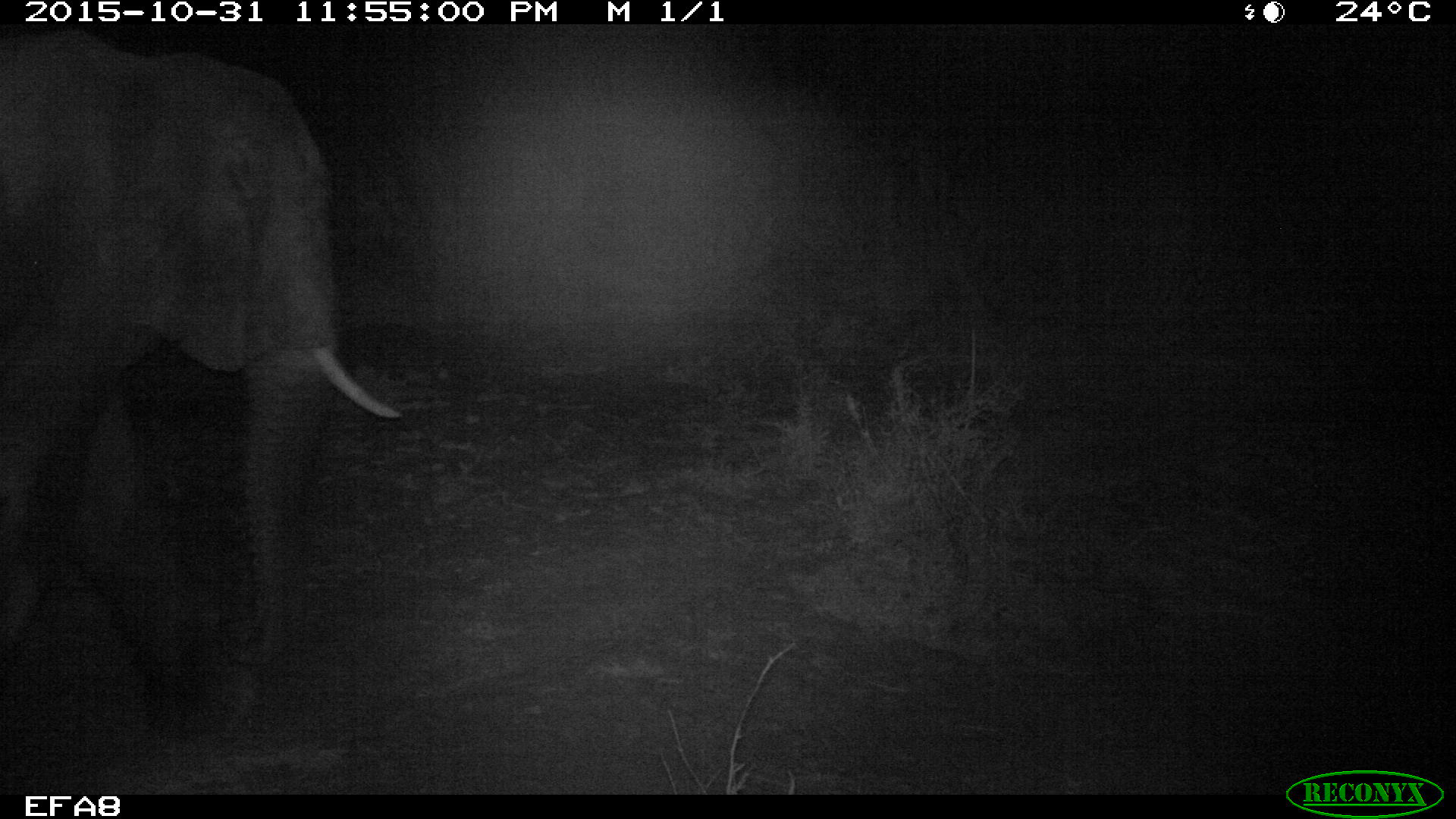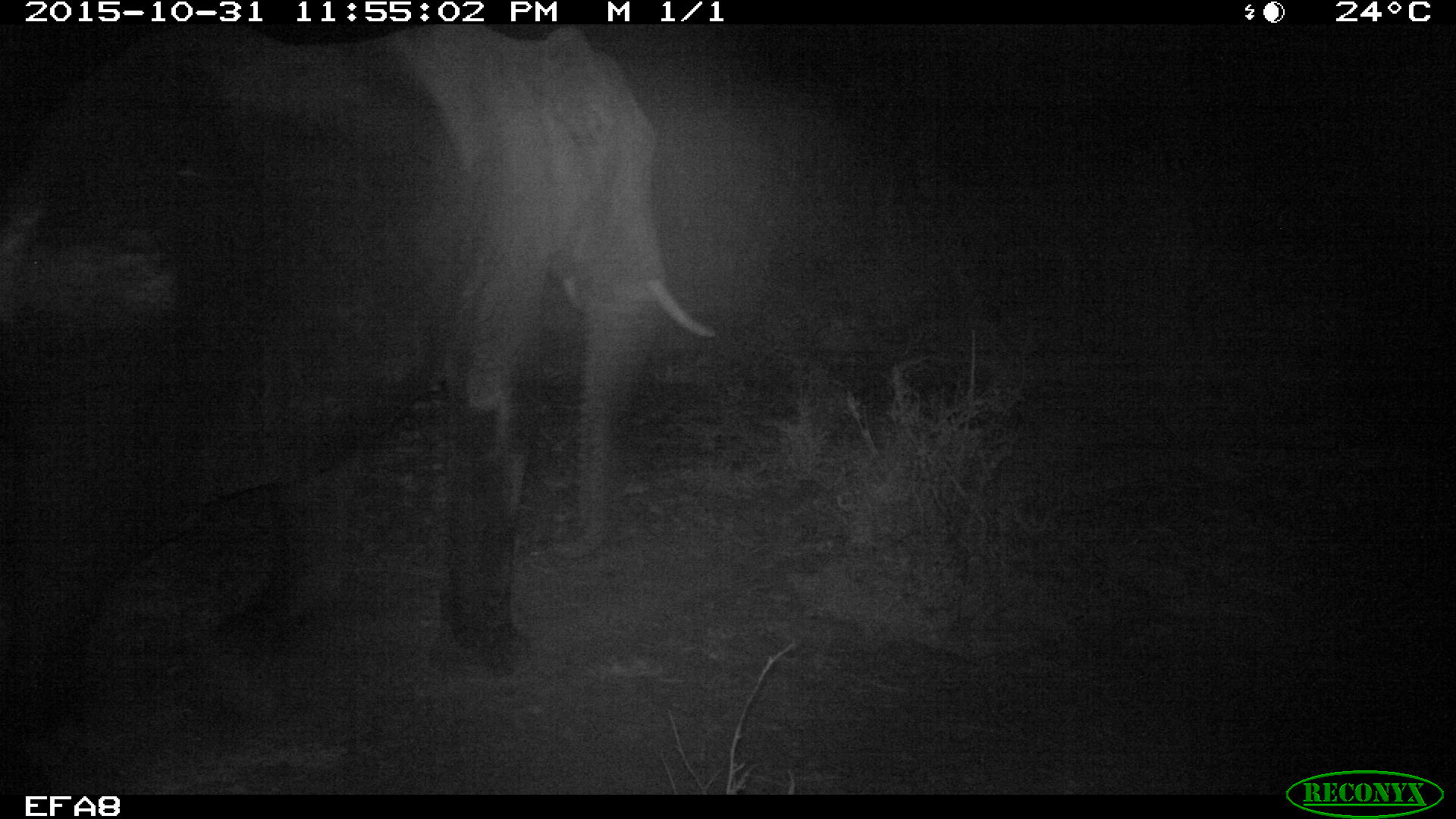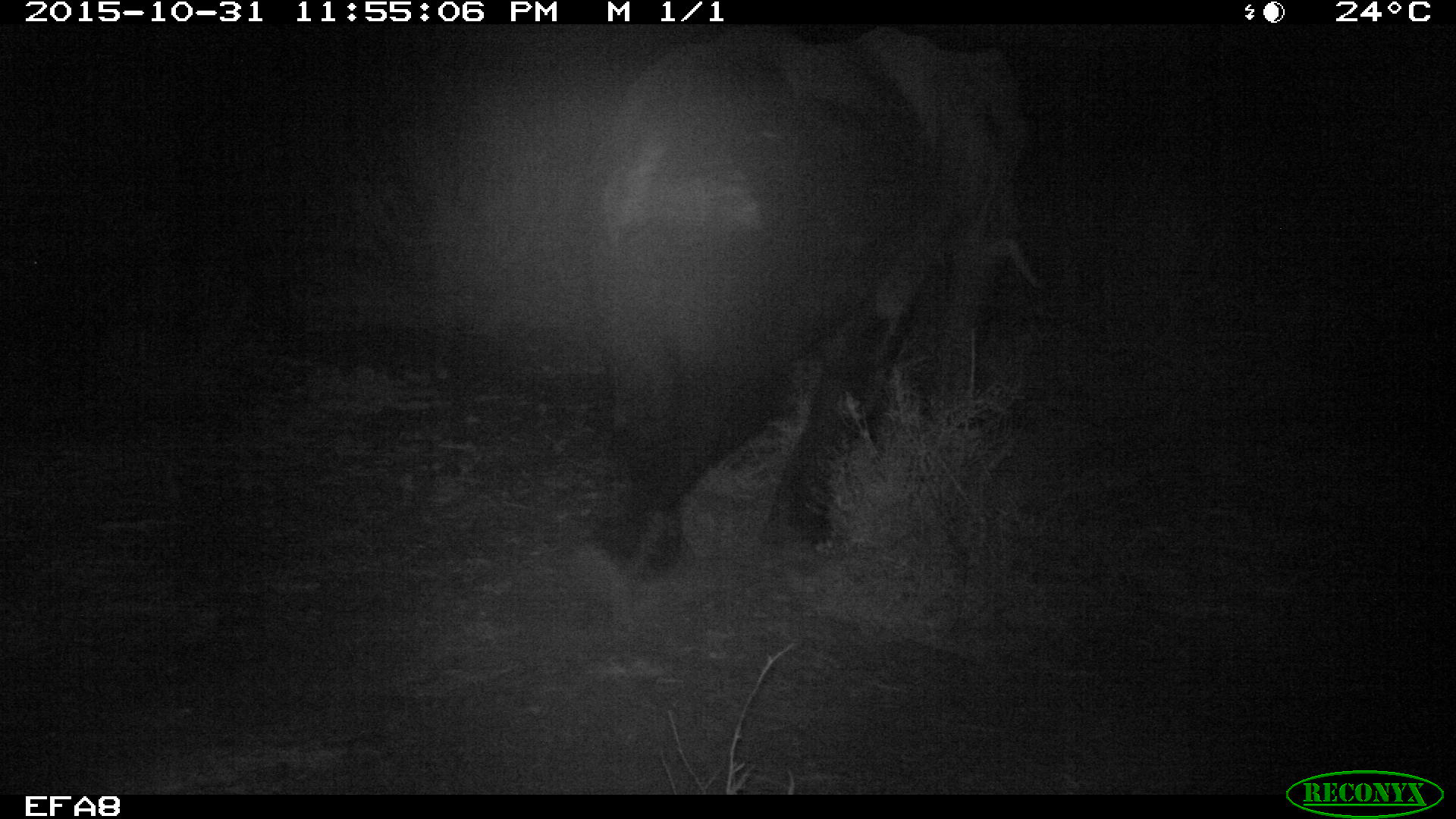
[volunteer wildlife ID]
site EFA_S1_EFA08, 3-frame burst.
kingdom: Animalia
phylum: Chordata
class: Mammalia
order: Proboscidea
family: Elephantidae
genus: Loxodonta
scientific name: Loxodonta africana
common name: african bush elephant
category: elephant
Elephant (african bush elephant) (Loxodonta africana), count 1. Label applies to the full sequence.